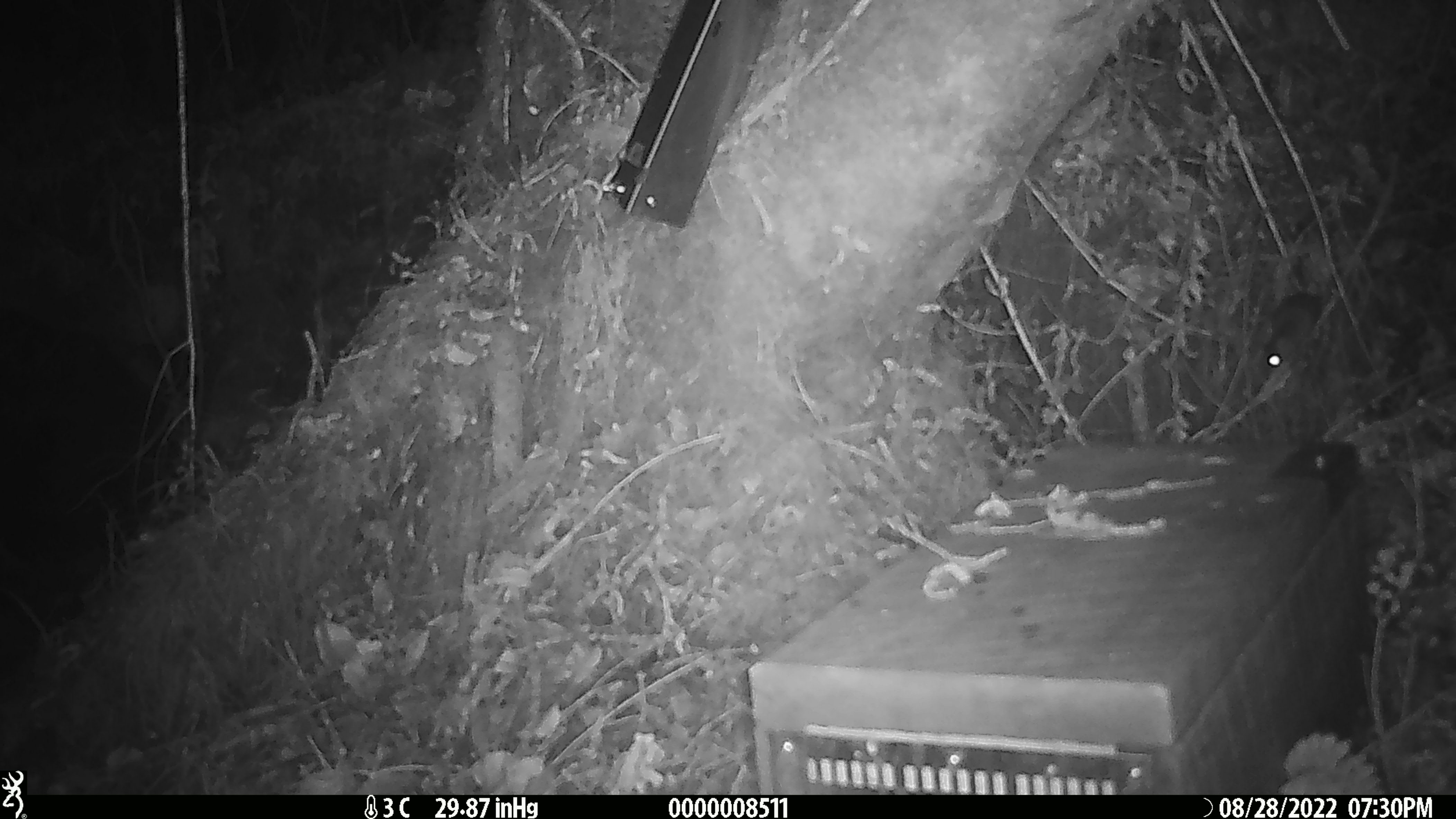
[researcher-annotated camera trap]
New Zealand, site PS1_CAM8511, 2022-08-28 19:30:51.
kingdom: Animalia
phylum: Chordata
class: Mammalia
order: Rodentia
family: Muridae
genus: Mus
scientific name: Mus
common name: mouse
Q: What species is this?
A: Mouse (Mus).